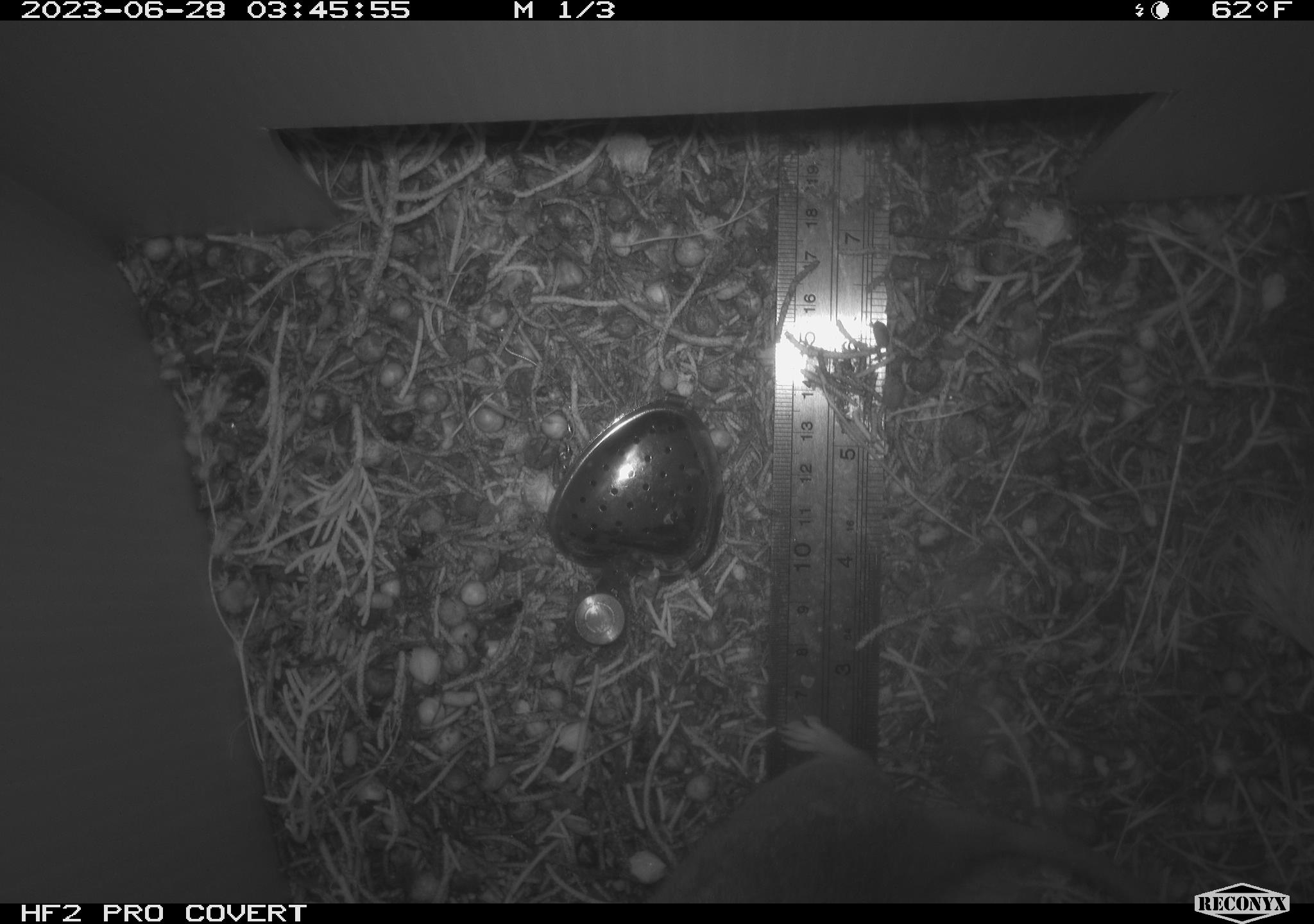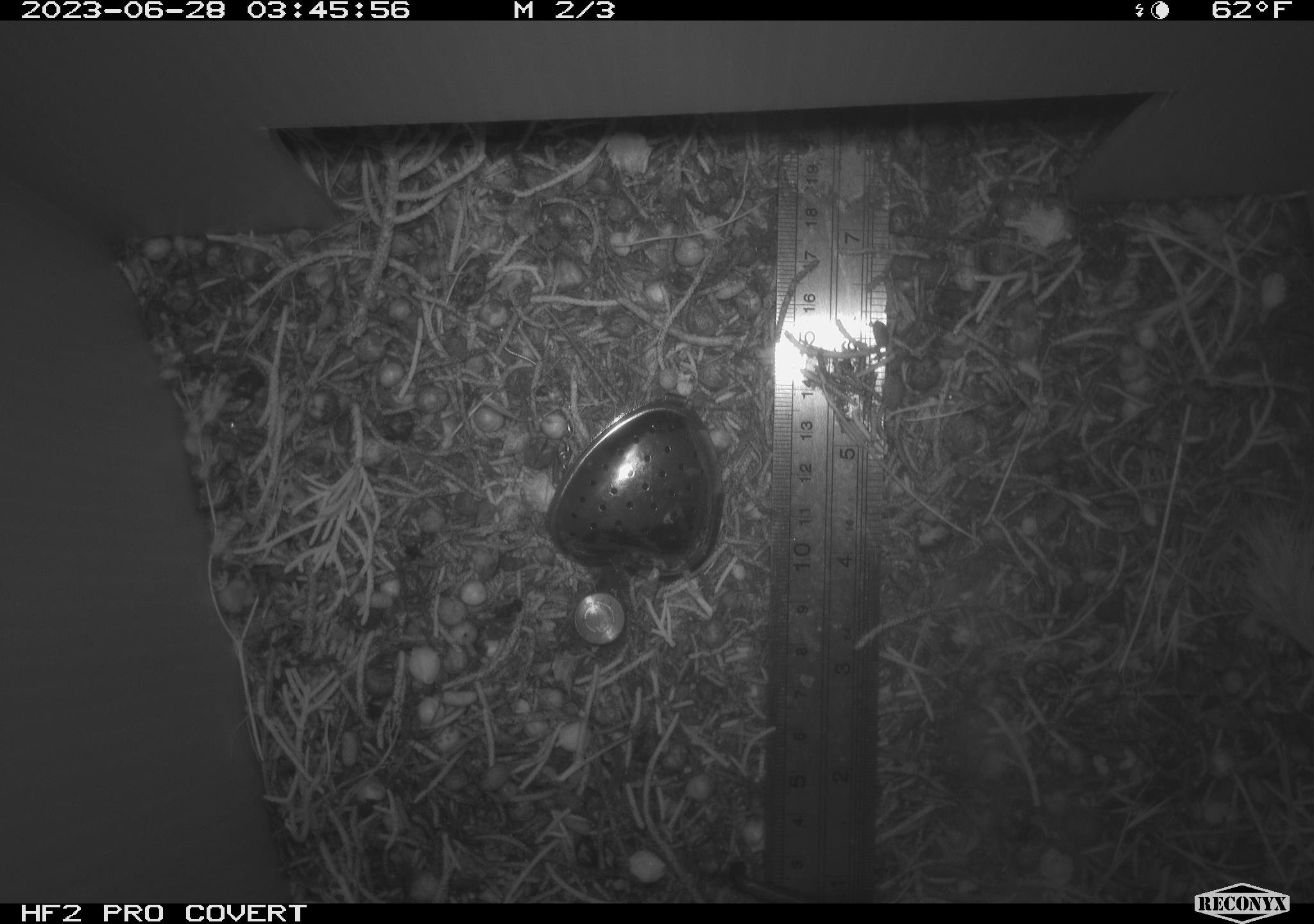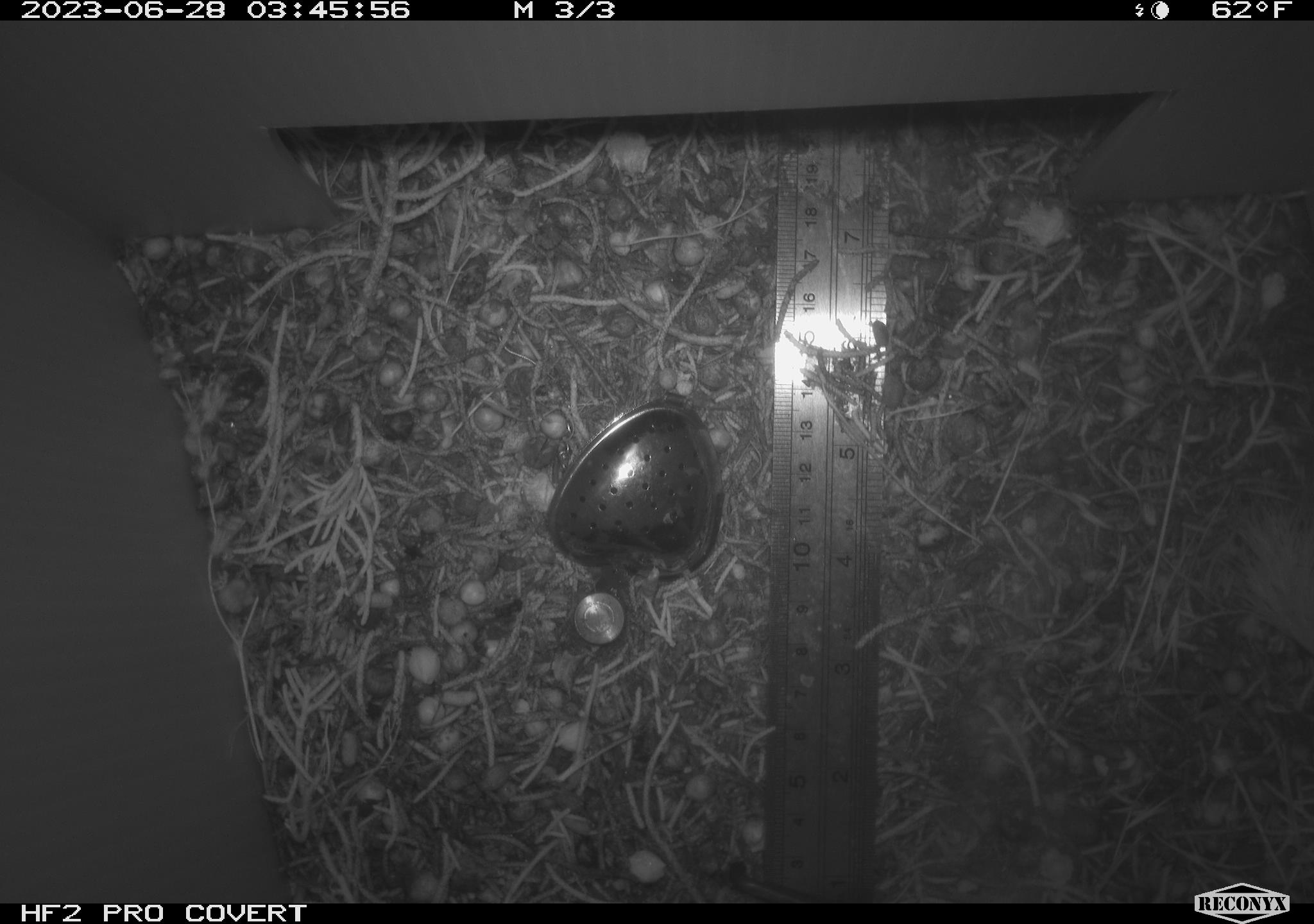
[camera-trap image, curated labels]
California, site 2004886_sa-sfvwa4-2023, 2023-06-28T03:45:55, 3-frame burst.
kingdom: Animalia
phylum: Chordata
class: Mammalia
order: Rodentia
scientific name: Rodentia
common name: mouse species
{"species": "mouse species (Rodentia)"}